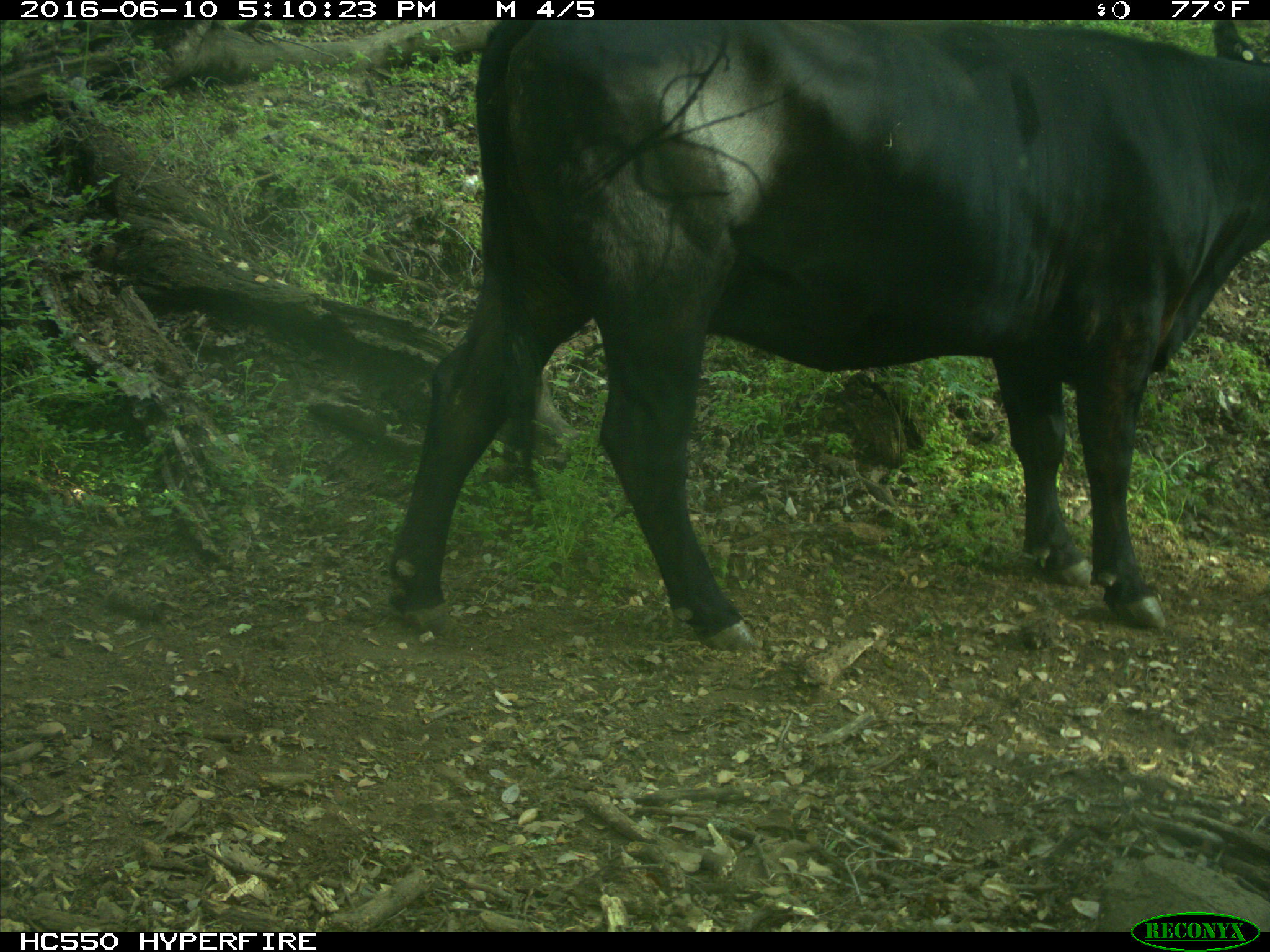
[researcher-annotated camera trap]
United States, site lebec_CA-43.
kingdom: Animalia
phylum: Chordata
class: Mammalia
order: Artiodactyla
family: Bovidae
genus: Bos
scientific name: Bos taurus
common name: domestic cow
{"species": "Bos taurus (domestic cow)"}